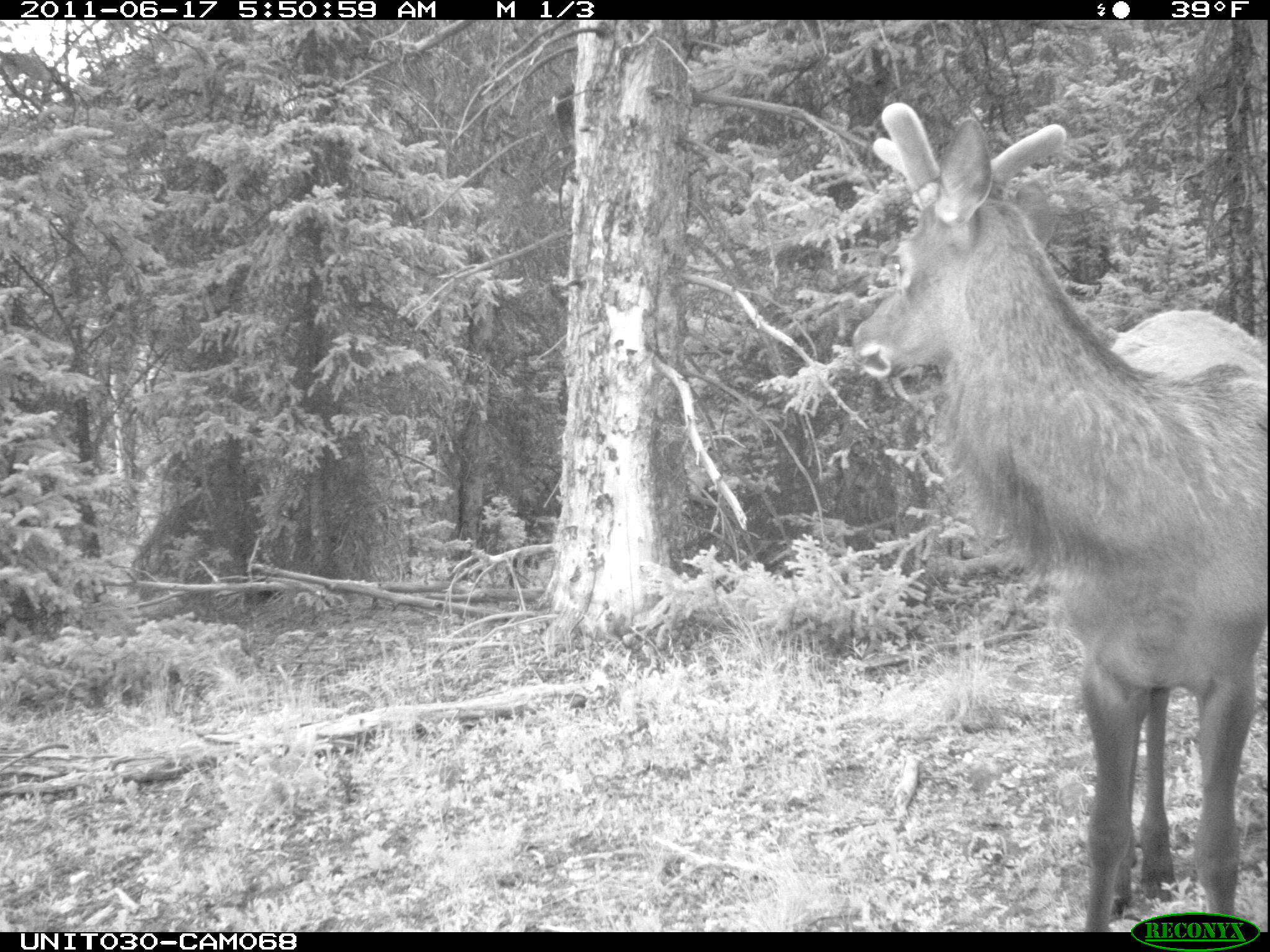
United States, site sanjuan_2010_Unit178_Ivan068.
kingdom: Animalia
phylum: Chordata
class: Mammalia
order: Artiodactyla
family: Cervidae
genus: Cervus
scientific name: Cervus elaphus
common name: red deer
Cervus elaphus (red deer).